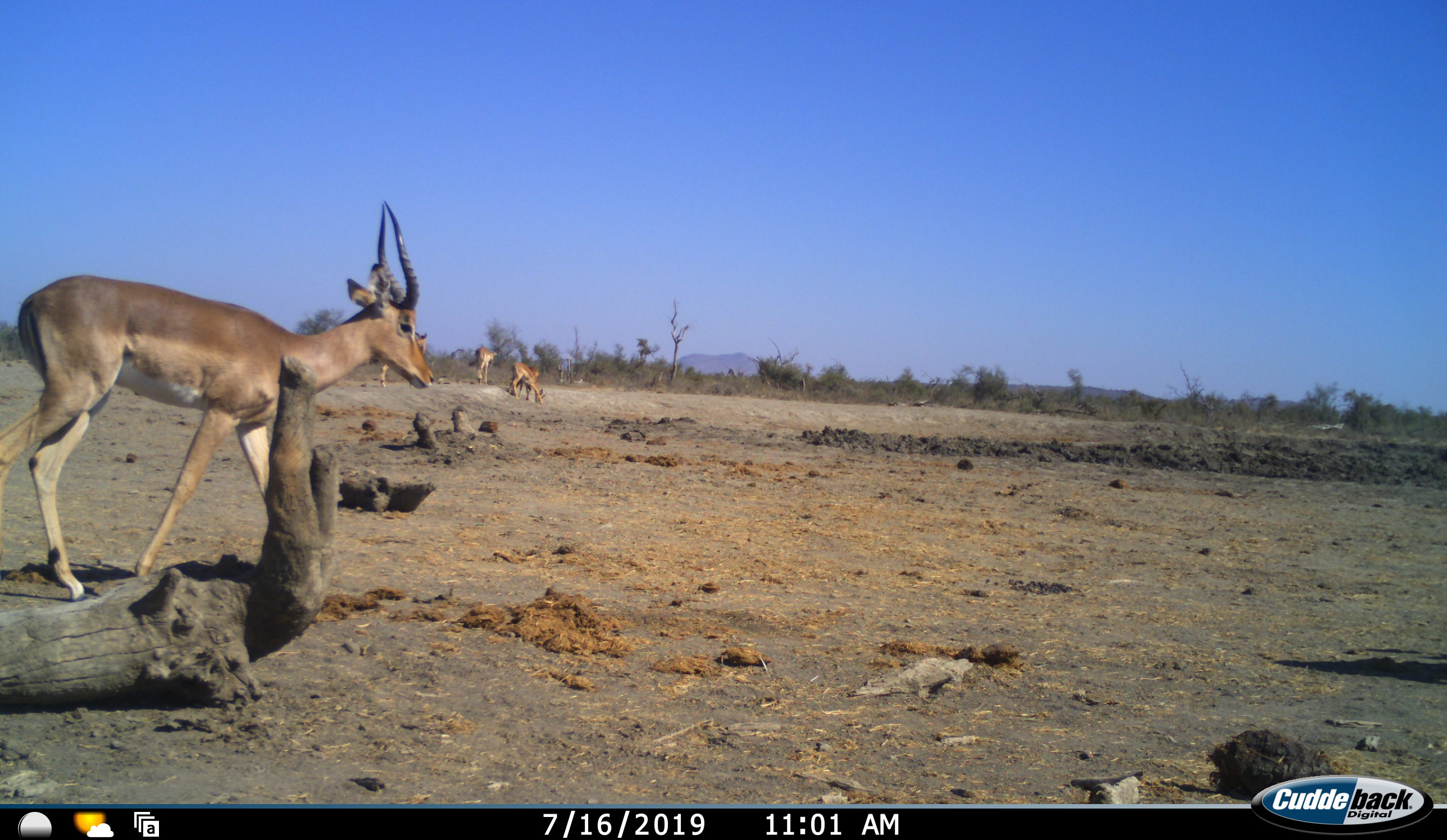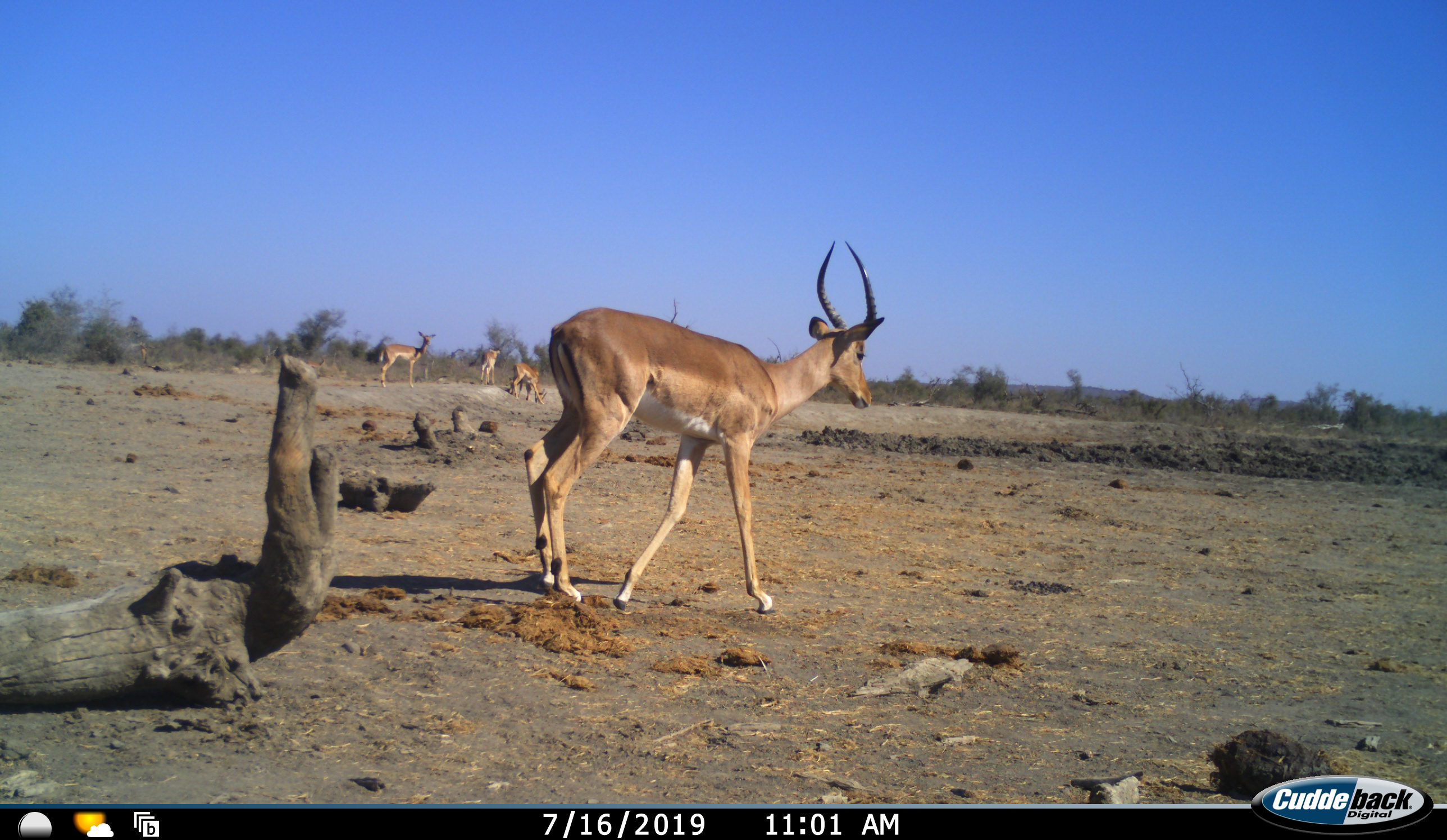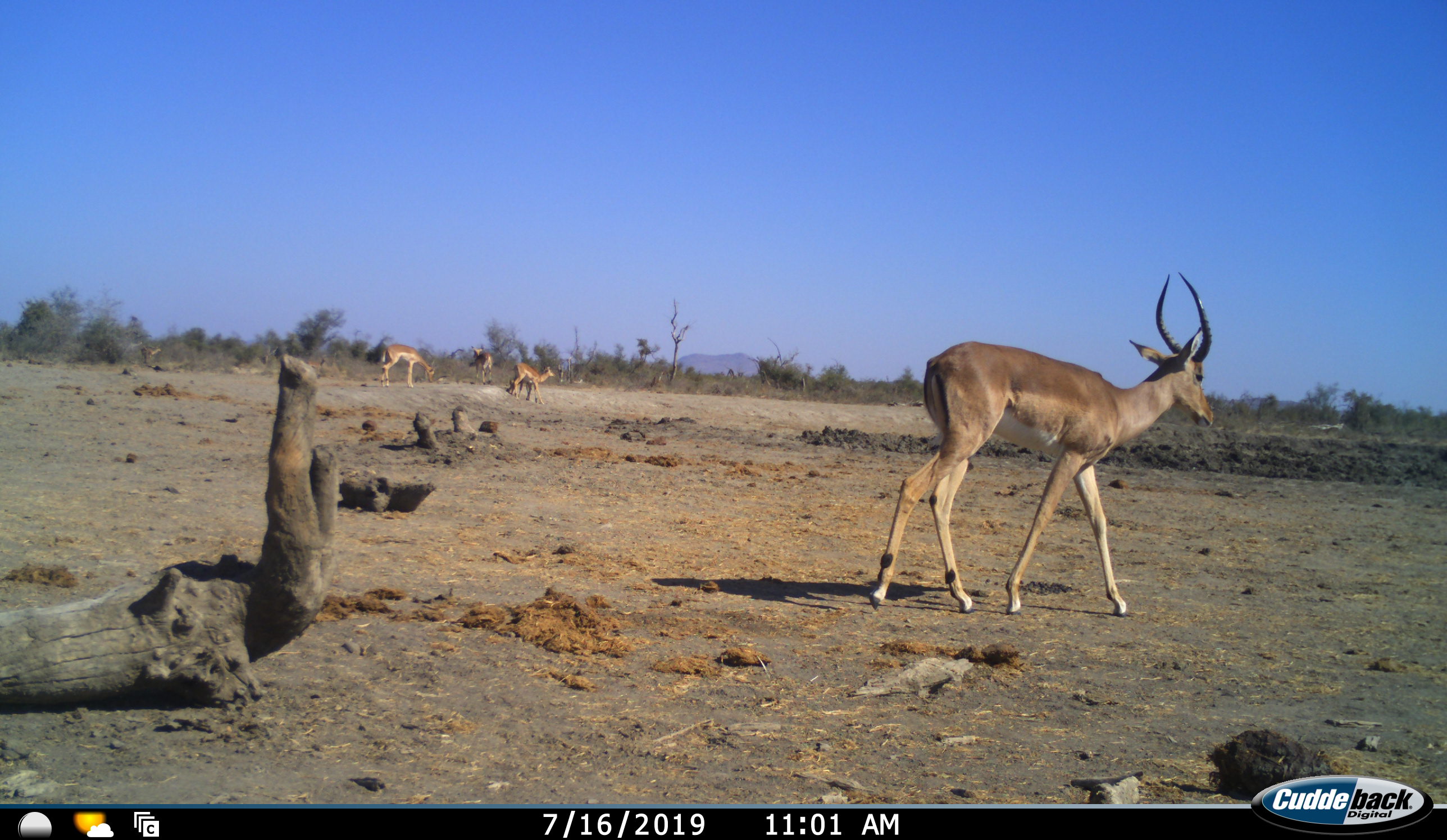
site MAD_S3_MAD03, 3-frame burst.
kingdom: Animalia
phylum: Chordata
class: Mammalia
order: Artiodactyla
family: Bovidae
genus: Aepyceros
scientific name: Aepyceros melampus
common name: impala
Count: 5.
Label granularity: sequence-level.